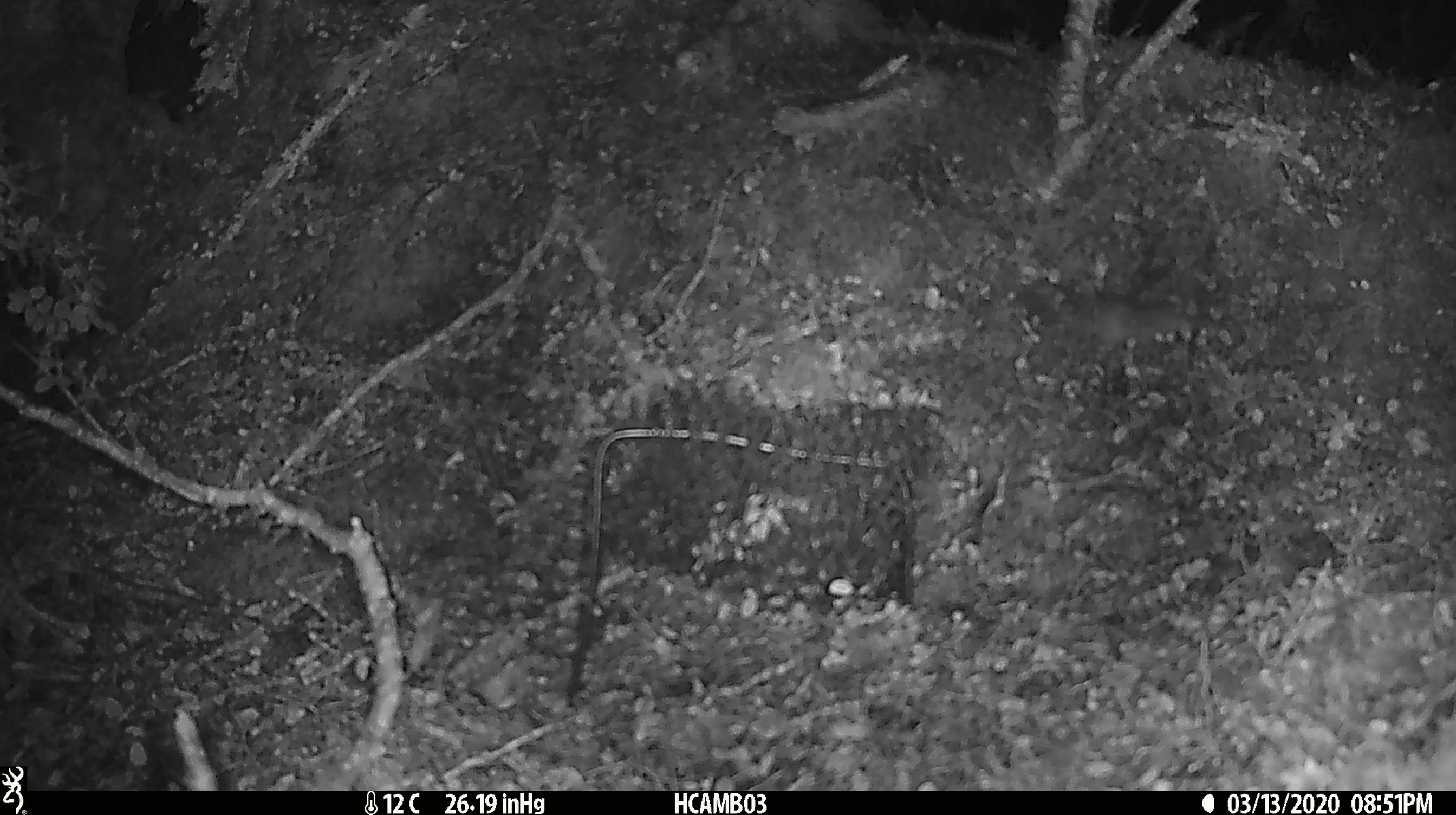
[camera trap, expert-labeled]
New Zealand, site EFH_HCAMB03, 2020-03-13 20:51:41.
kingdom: Animalia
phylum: Chordata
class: Mammalia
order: Rodentia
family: Muridae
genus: Mus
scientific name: Mus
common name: mouse